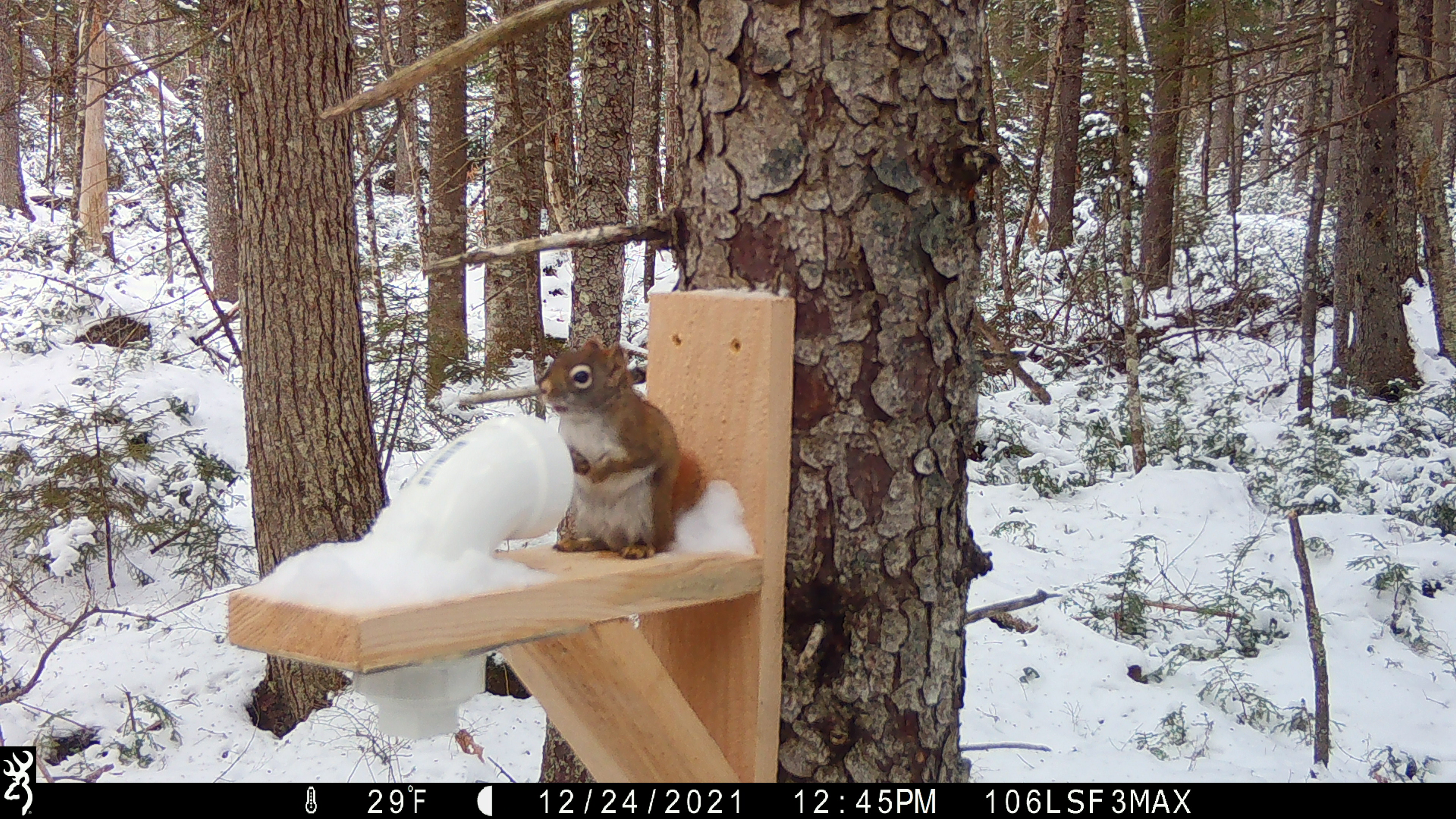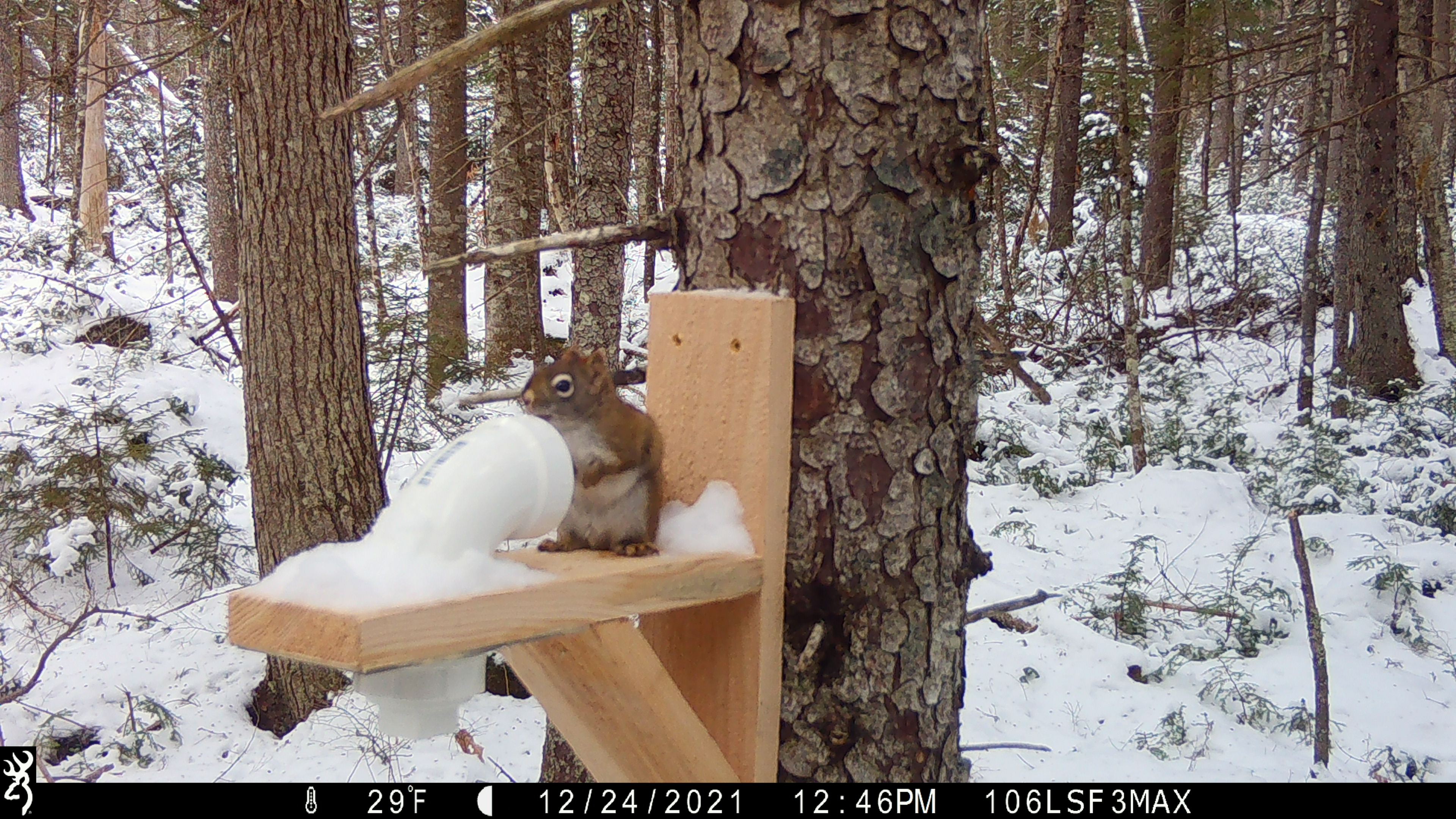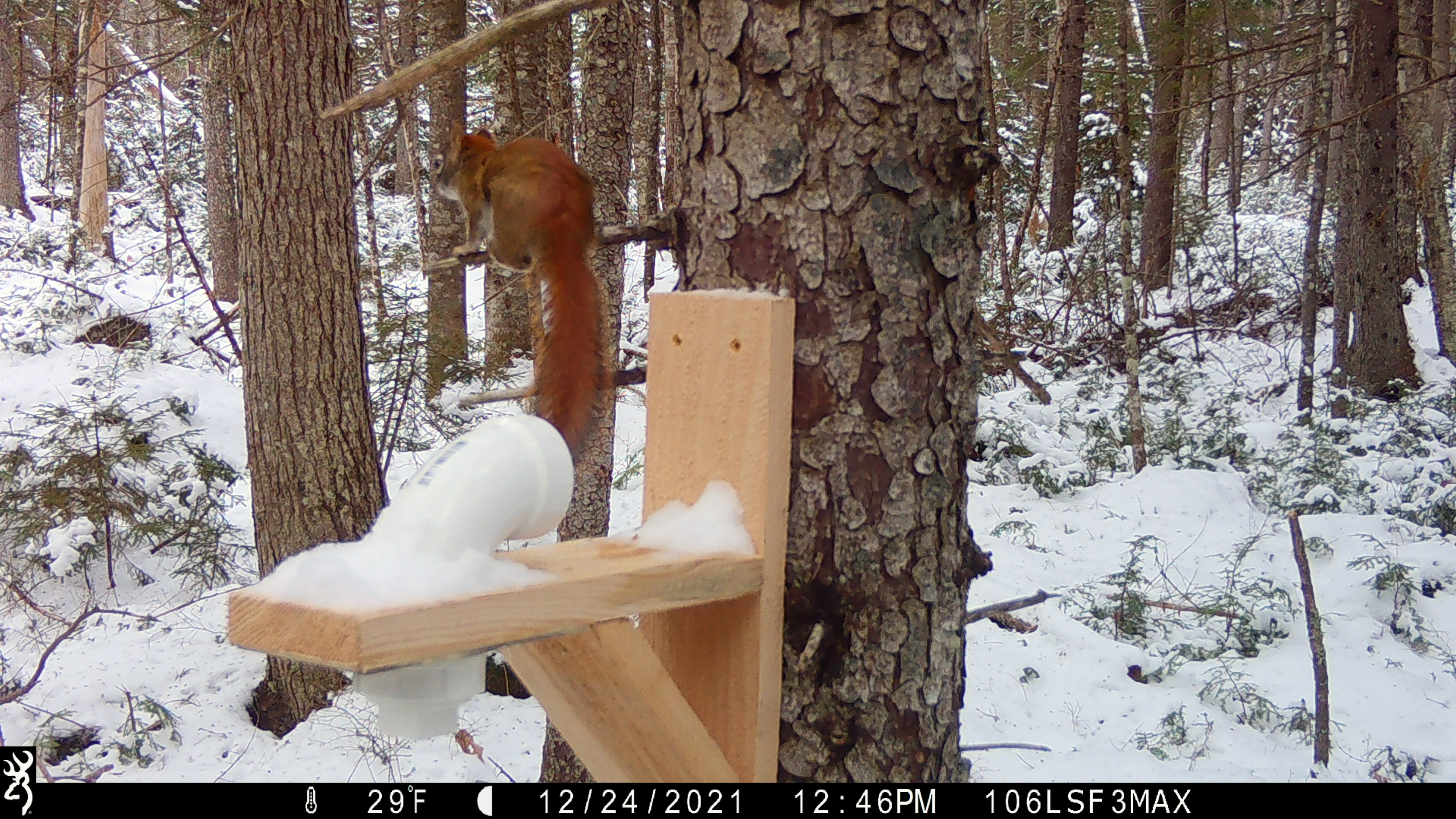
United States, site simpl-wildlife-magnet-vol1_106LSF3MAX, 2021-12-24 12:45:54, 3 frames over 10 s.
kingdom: Animalia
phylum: Chordata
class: Mammalia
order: Rodentia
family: Sciuridae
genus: Tamiasciurus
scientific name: Tamiasciurus hudsonicus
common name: red squirrel